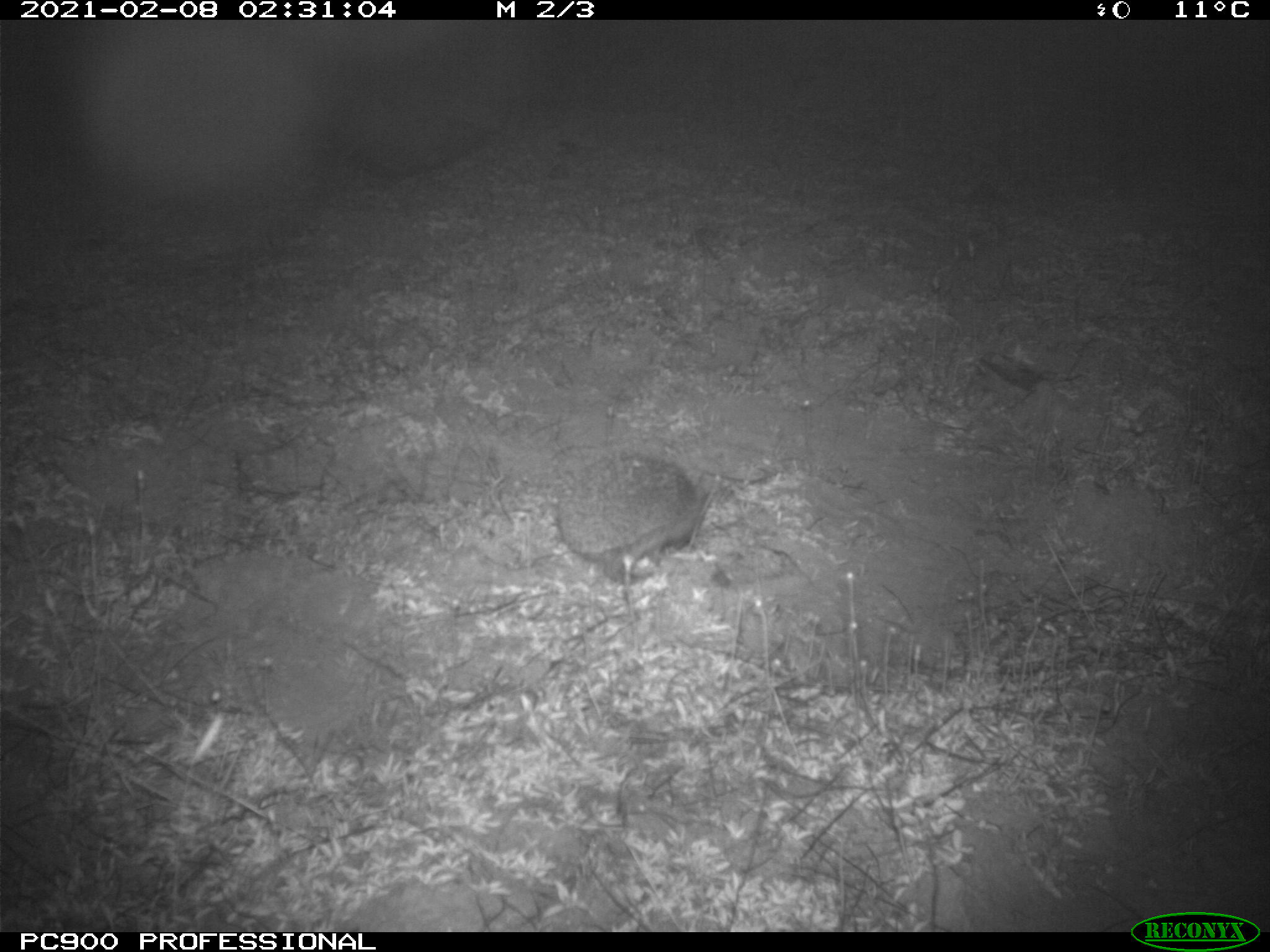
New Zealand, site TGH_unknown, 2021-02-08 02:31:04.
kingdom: Animalia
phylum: Chordata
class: Mammalia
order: Eulipotyphla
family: Erinaceidae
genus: Erinaceus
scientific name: Erinaceus europaeus europaeus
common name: european hedgehog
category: hedgehog